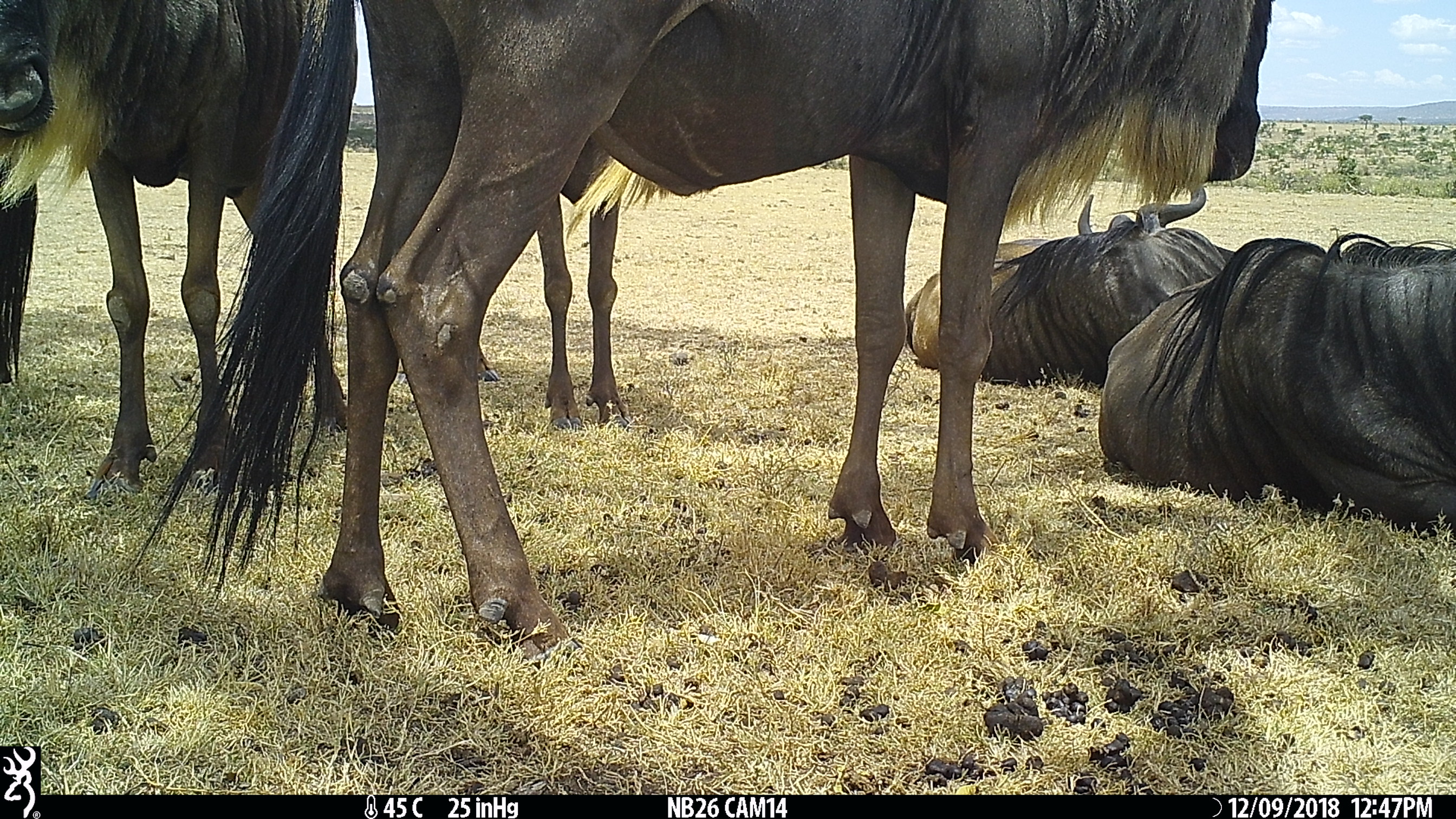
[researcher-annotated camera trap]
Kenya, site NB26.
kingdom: Animalia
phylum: Chordata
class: Mammalia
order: Artiodactyla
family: Bovidae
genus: Connochaetes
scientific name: Connochaetes taurinus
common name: blue wildebeest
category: wildebeest